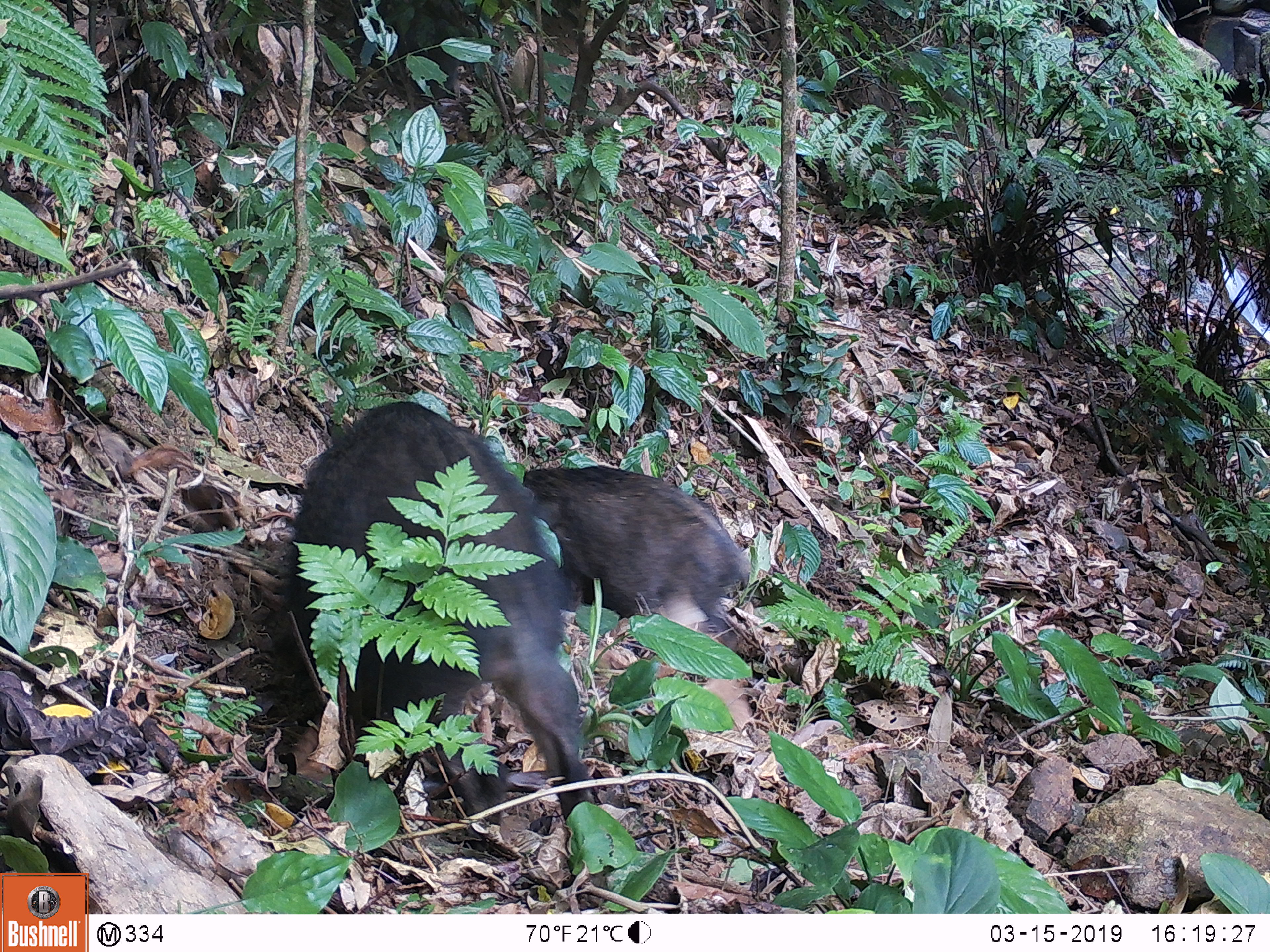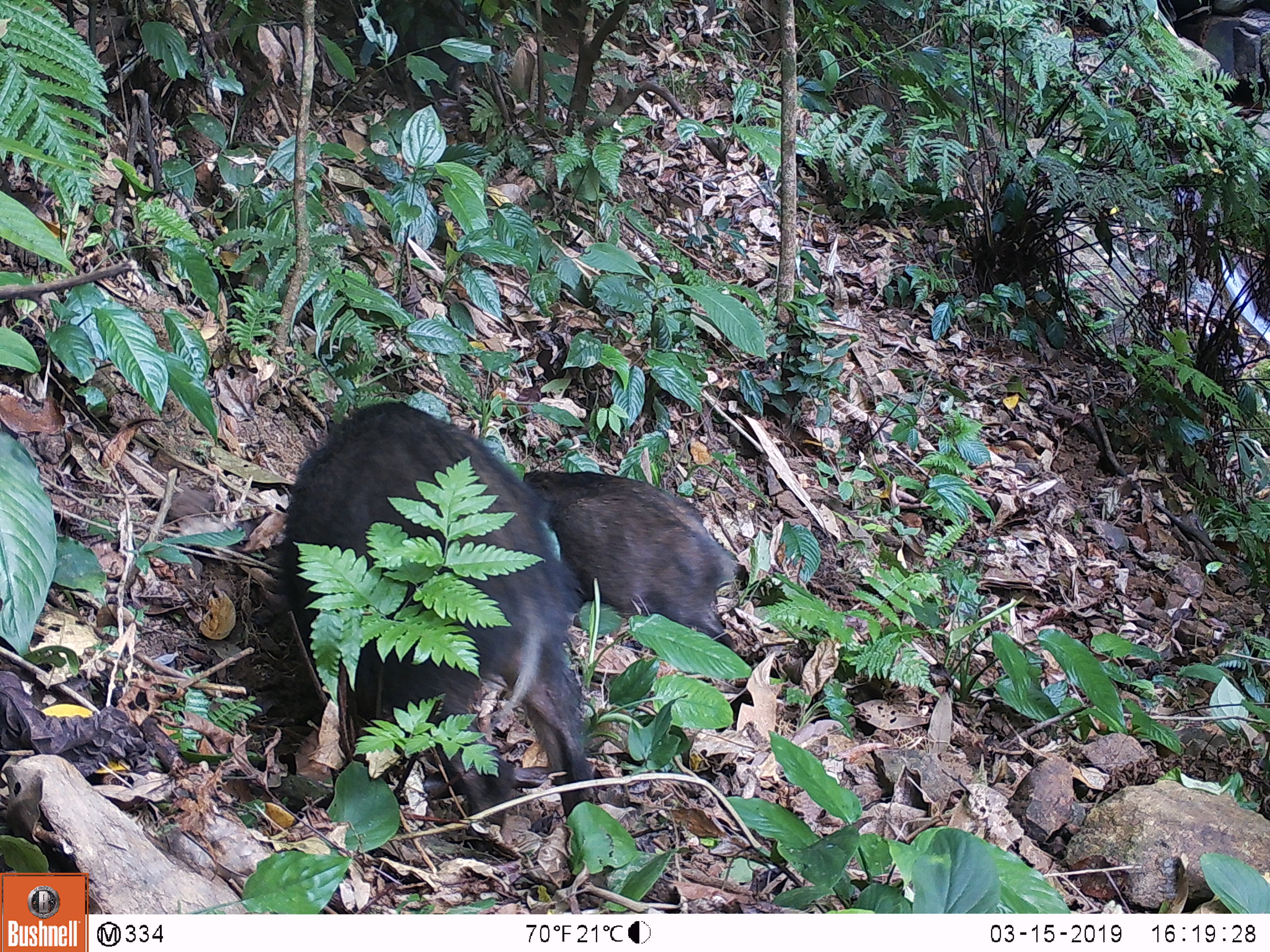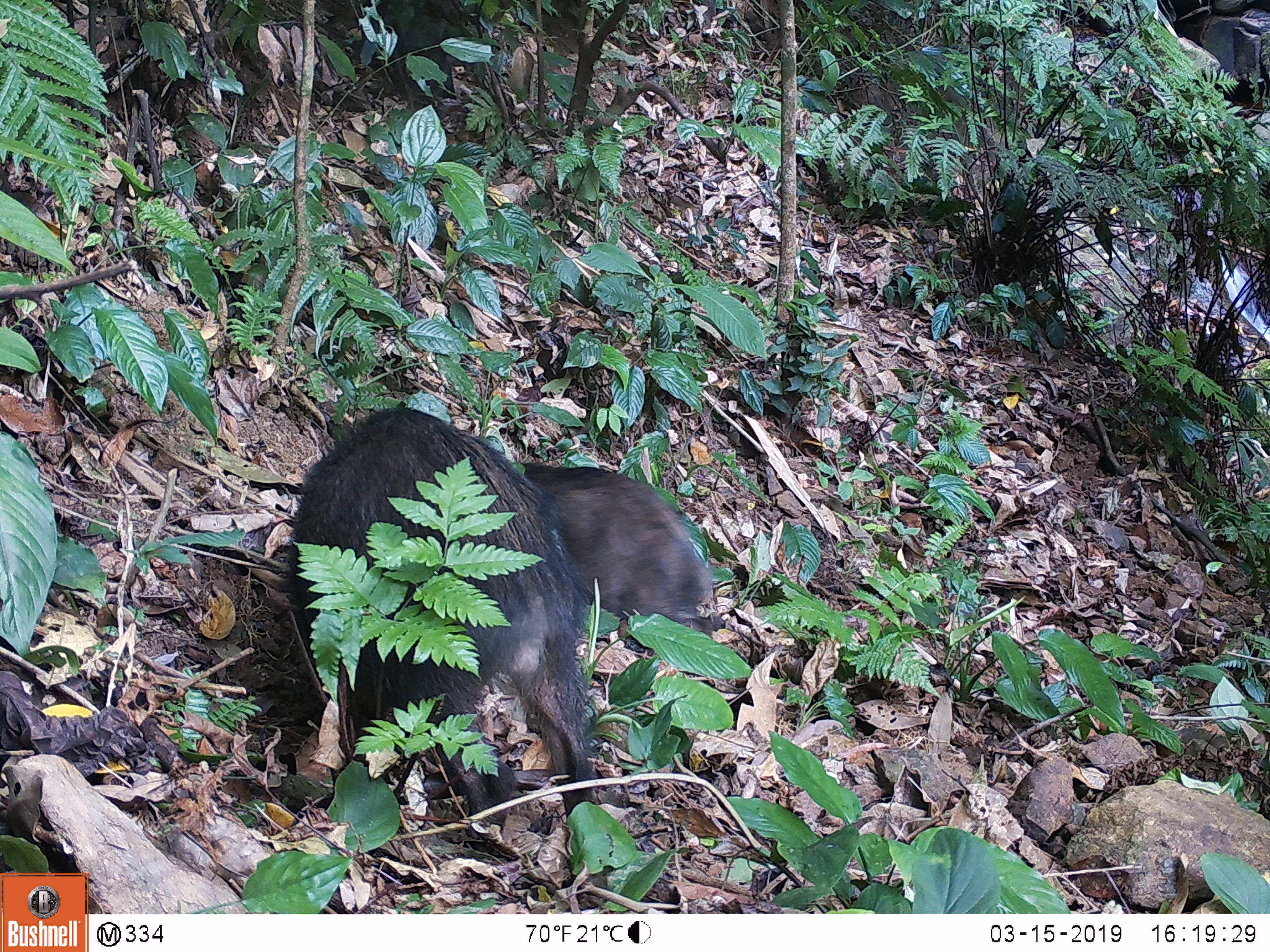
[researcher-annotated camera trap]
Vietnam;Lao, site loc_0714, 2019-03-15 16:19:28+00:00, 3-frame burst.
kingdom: Animalia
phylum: Chordata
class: Mammalia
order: Artiodactyla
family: Suidae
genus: Sus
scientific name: Sus scrofa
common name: eurasian wild pig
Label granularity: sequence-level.